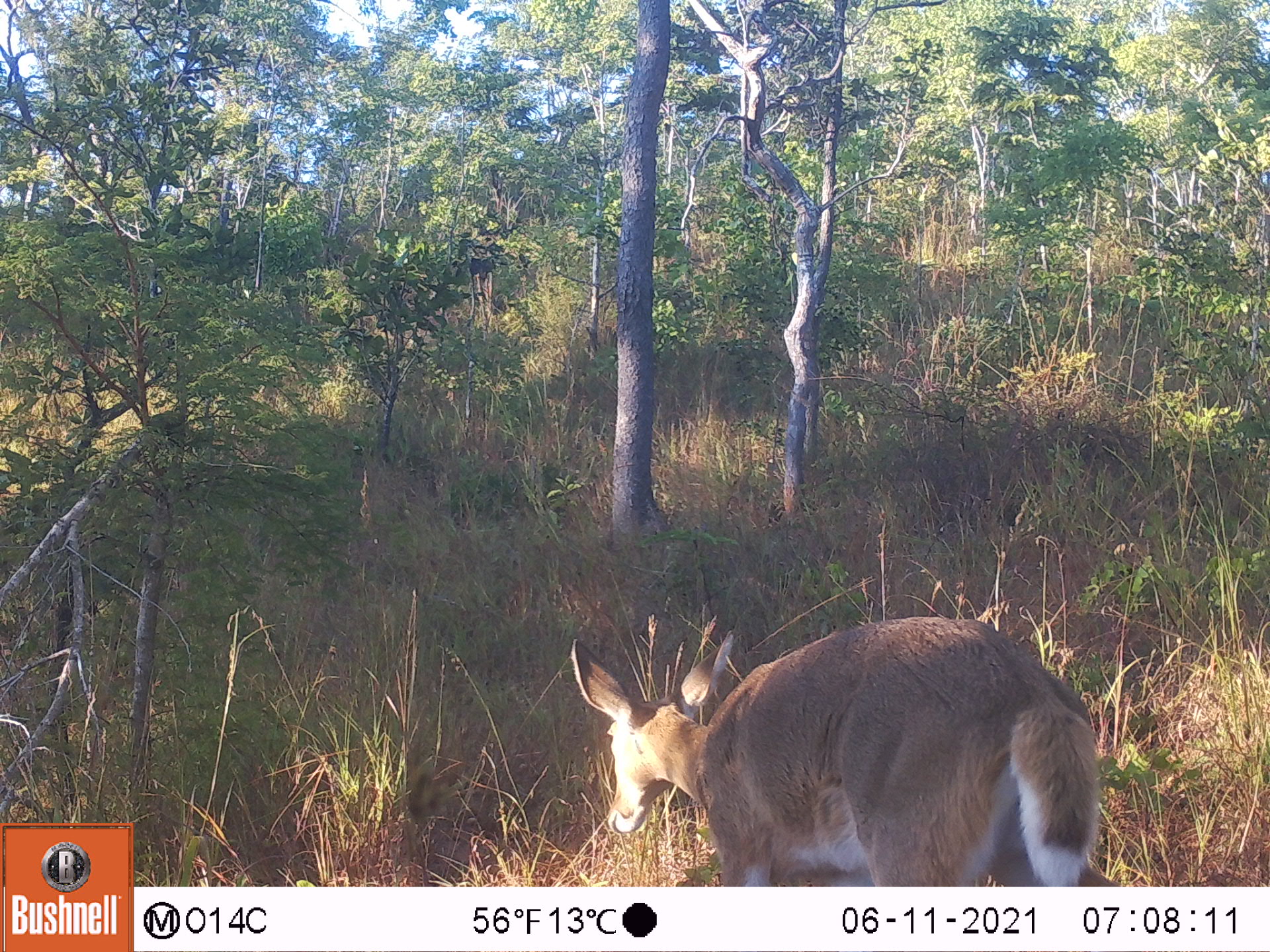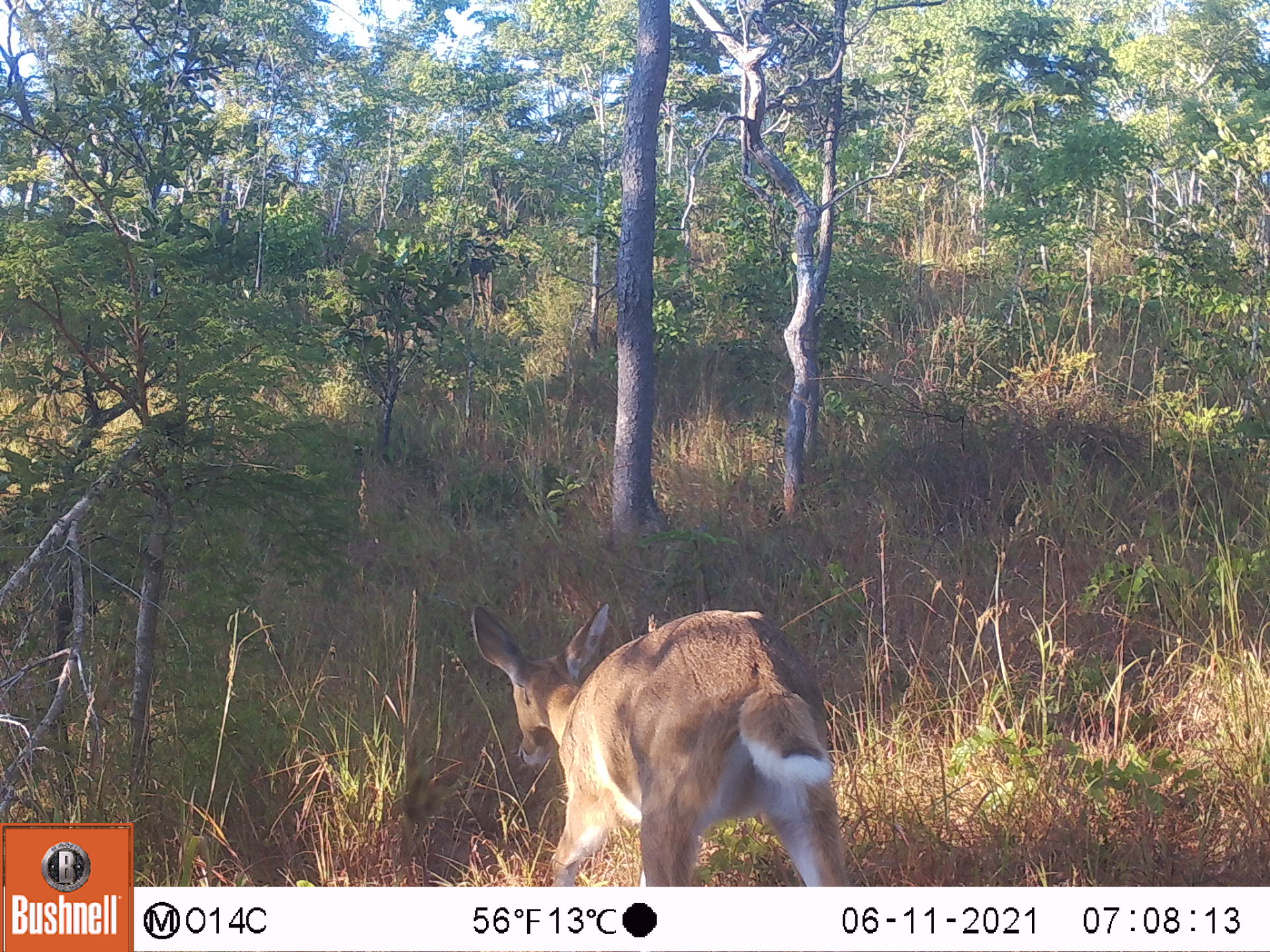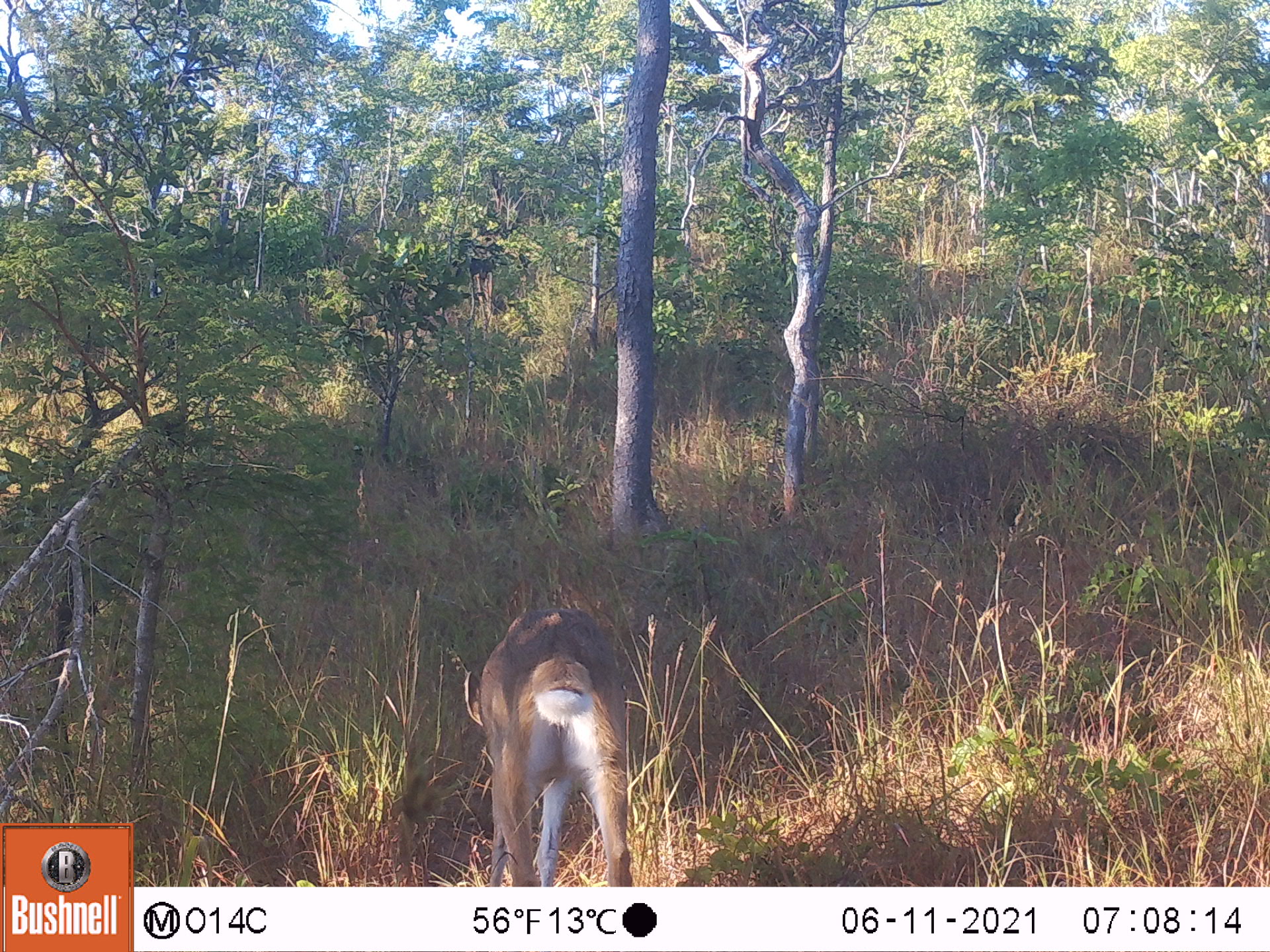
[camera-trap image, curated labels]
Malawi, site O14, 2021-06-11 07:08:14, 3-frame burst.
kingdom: Animalia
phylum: Chordata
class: Mammalia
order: Artiodactyla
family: Bovidae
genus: Redunca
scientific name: Redunca arundinum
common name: southern reedbuck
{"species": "southern reedbuck (Redunca arundinum)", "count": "1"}